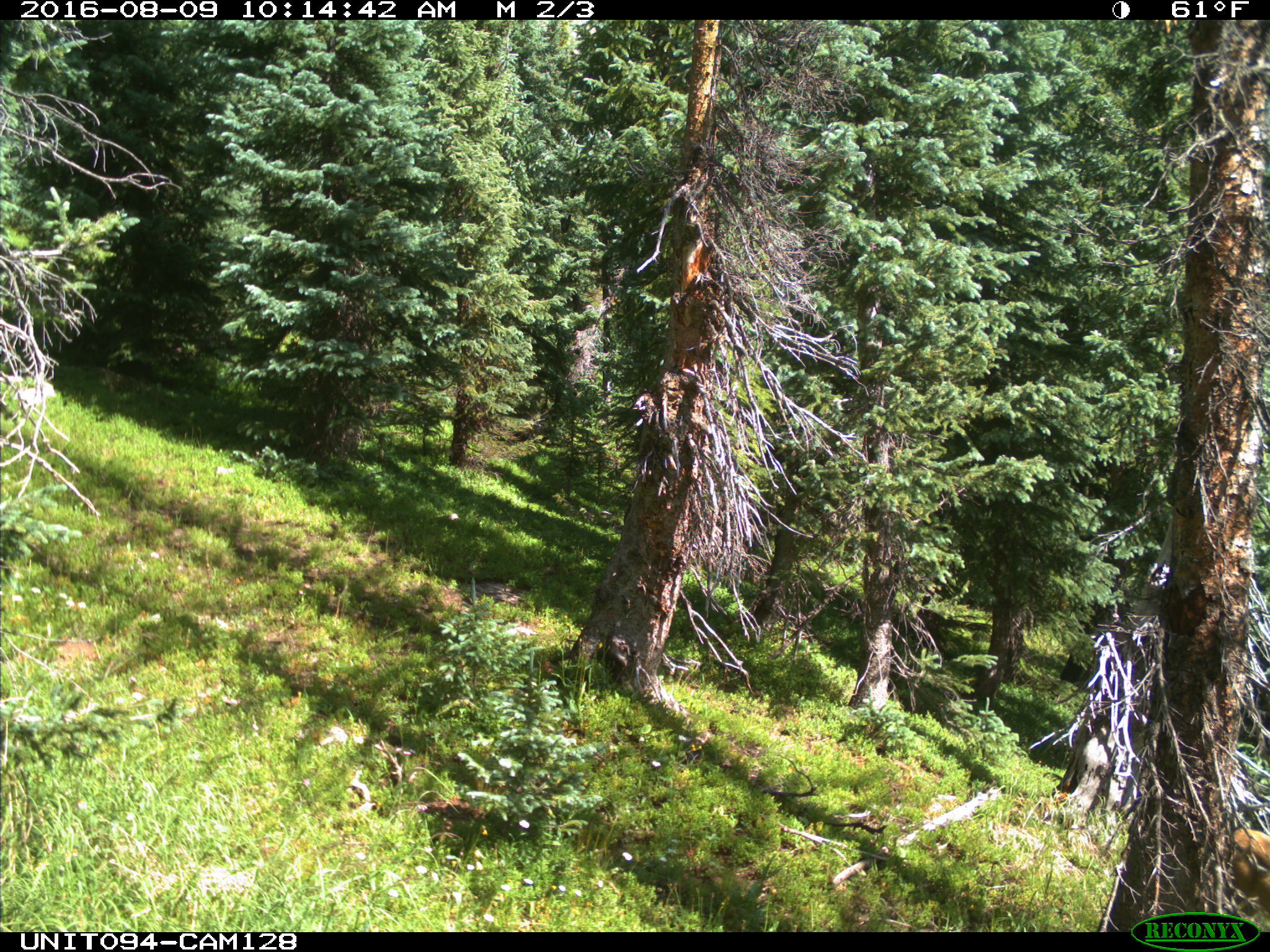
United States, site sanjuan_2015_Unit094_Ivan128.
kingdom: Animalia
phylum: Chordata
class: Mammalia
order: Artiodactyla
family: Cervidae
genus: Odocoileus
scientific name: Odocoileus hemionus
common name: mule deer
Odocoileus hemionus (mule deer).